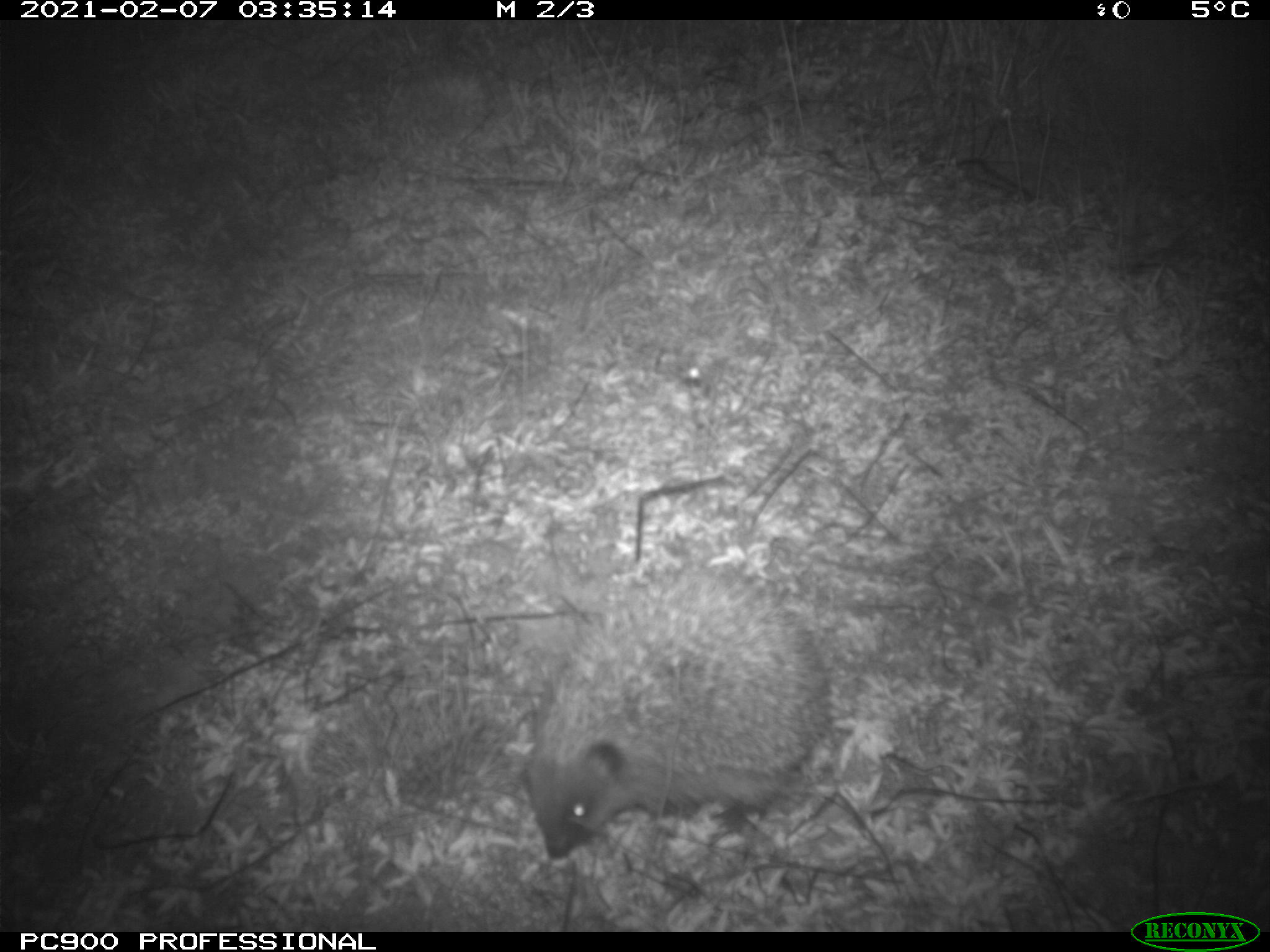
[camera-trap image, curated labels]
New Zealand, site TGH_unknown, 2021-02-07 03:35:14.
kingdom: Animalia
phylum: Chordata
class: Mammalia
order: Eulipotyphla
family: Erinaceidae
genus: Erinaceus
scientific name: Erinaceus europaeus europaeus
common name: european hedgehog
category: hedgehog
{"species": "hedgehog (european hedgehog) (Erinaceus europaeus europaeus)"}